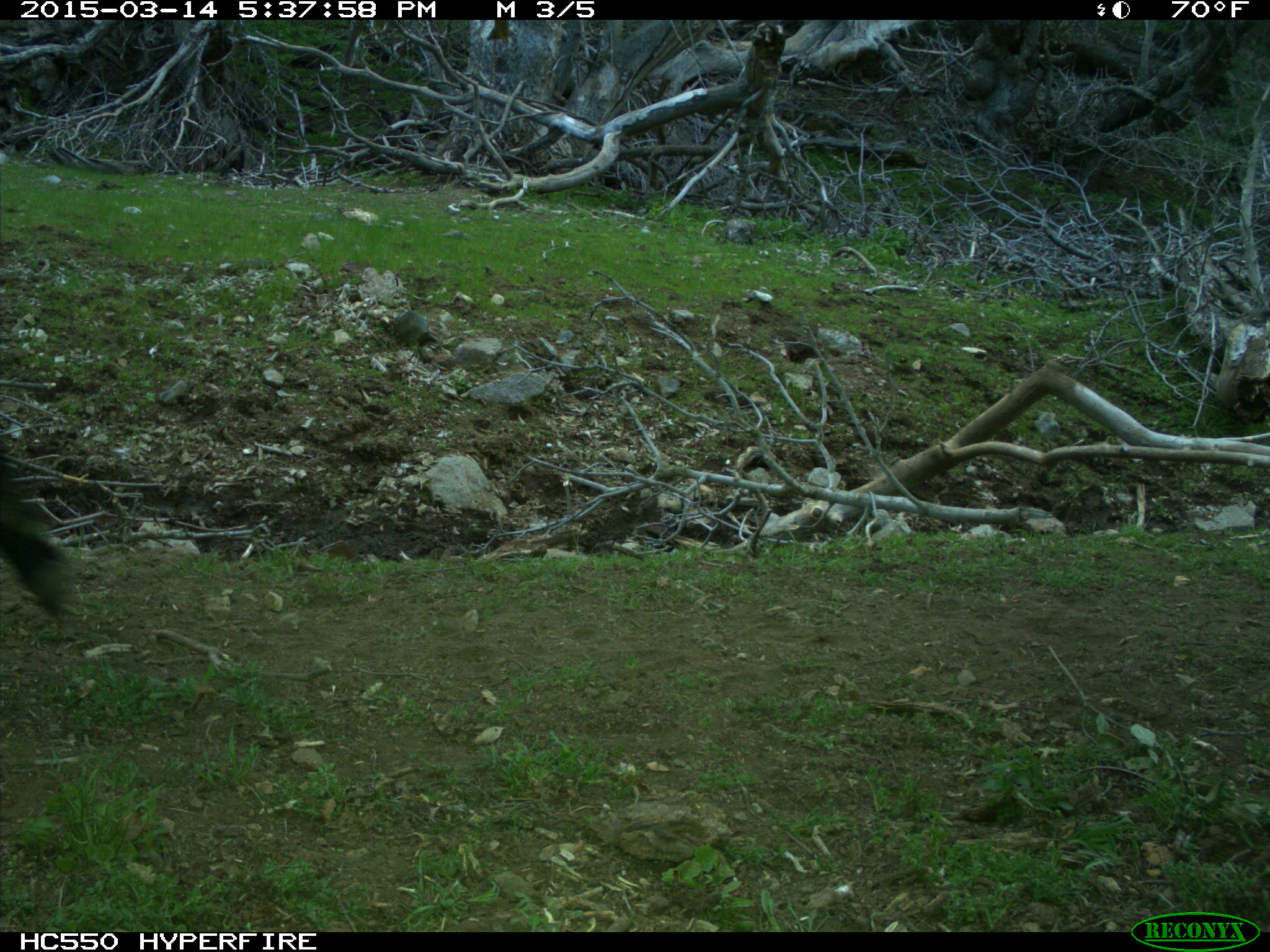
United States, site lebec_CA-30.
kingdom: Animalia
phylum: Chordata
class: Mammalia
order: Artiodactyla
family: Bovidae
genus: Bos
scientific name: Bos taurus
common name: domestic cow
Bos taurus (domestic cow).